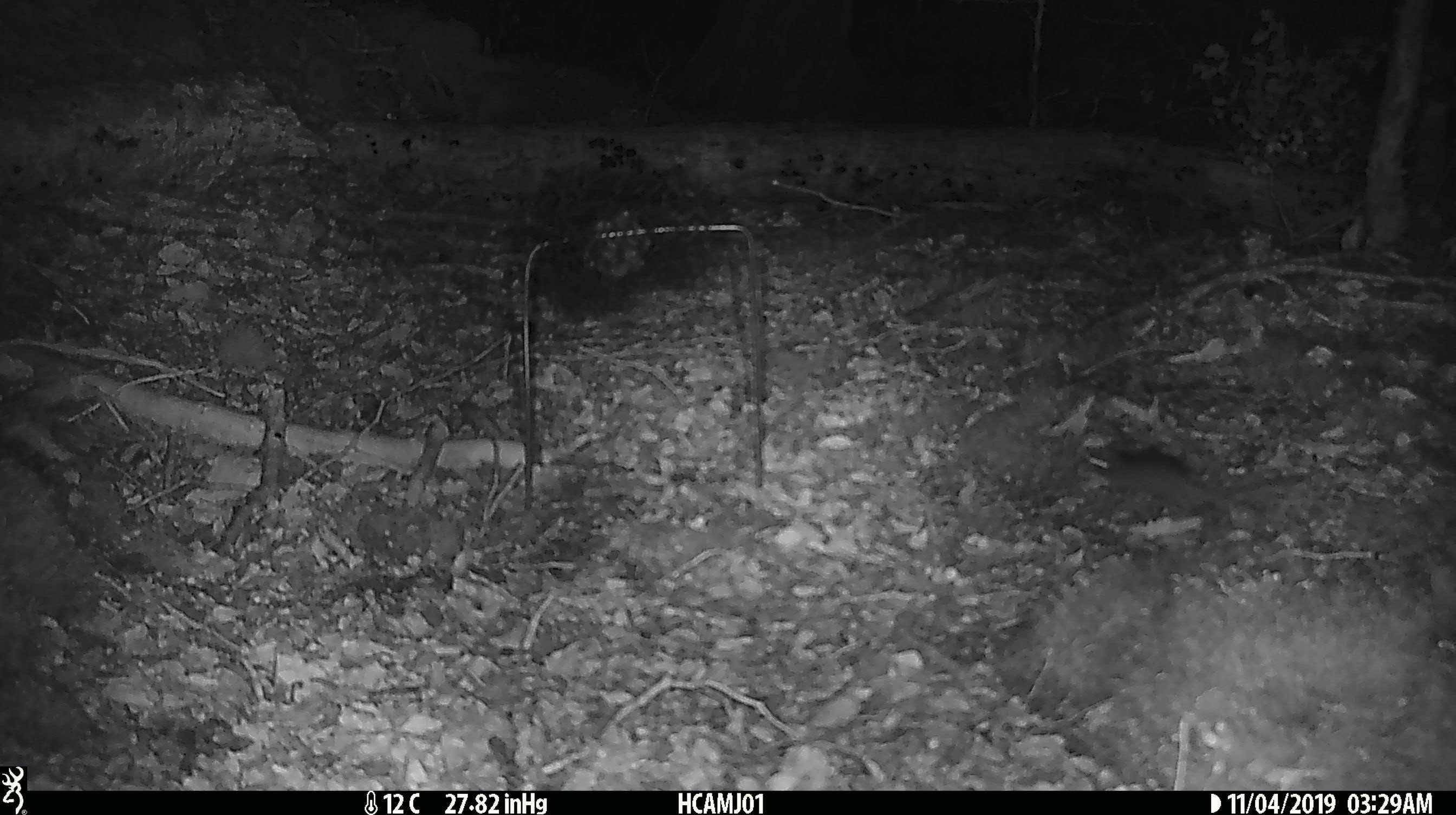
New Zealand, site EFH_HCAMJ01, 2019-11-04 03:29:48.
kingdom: Animalia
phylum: Chordata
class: Mammalia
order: Rodentia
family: Muridae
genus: Mus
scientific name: Mus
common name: mouse